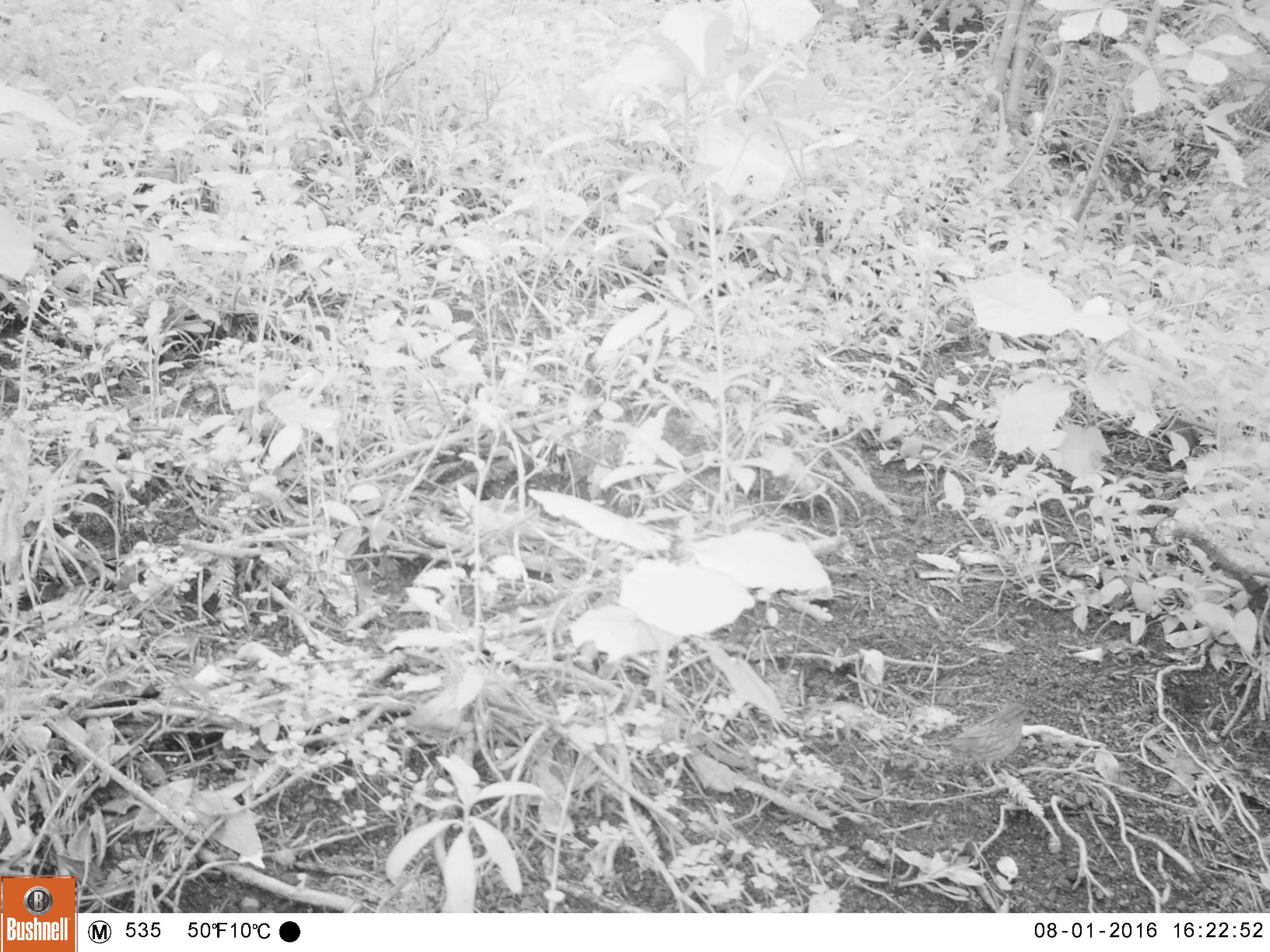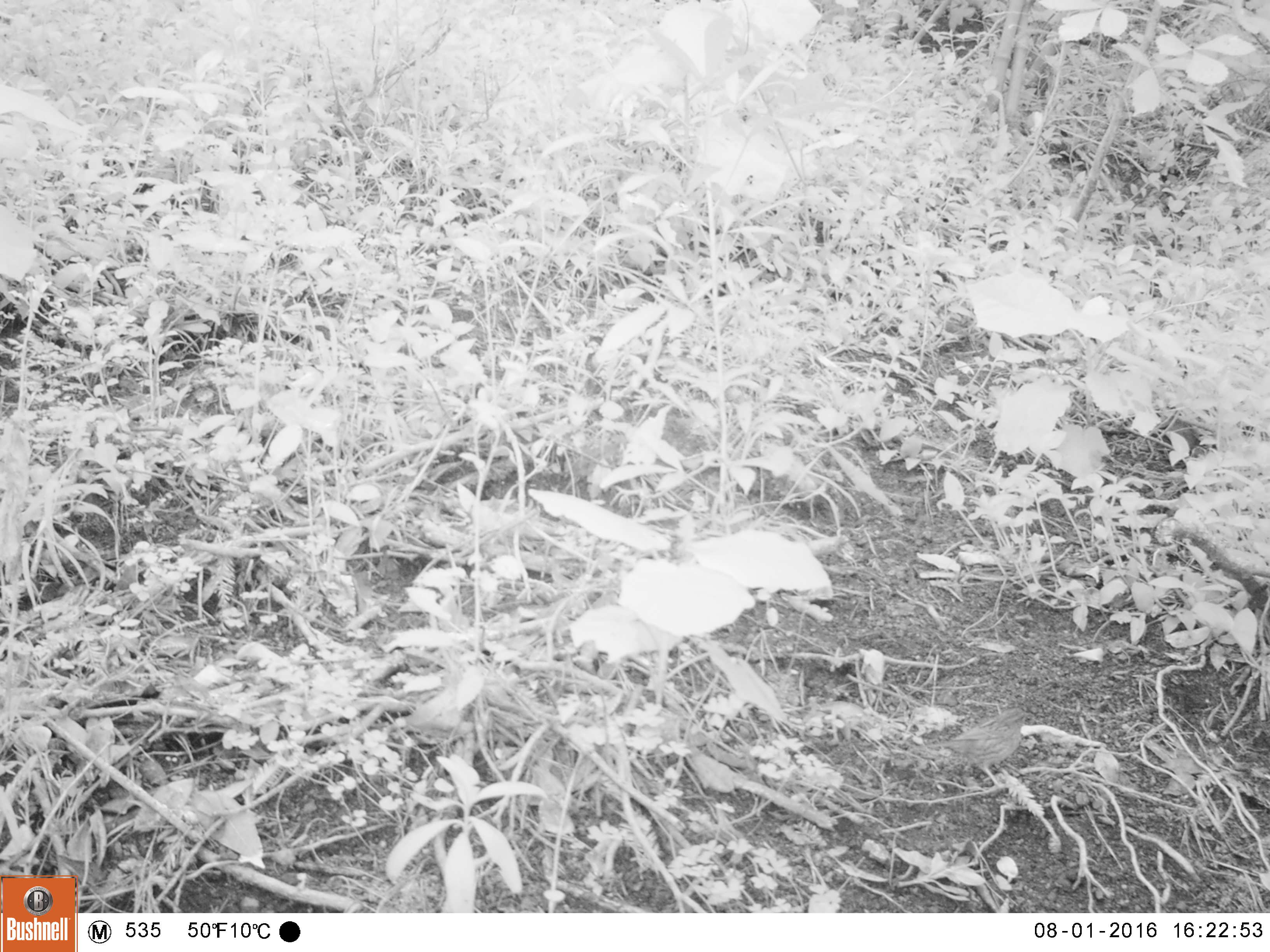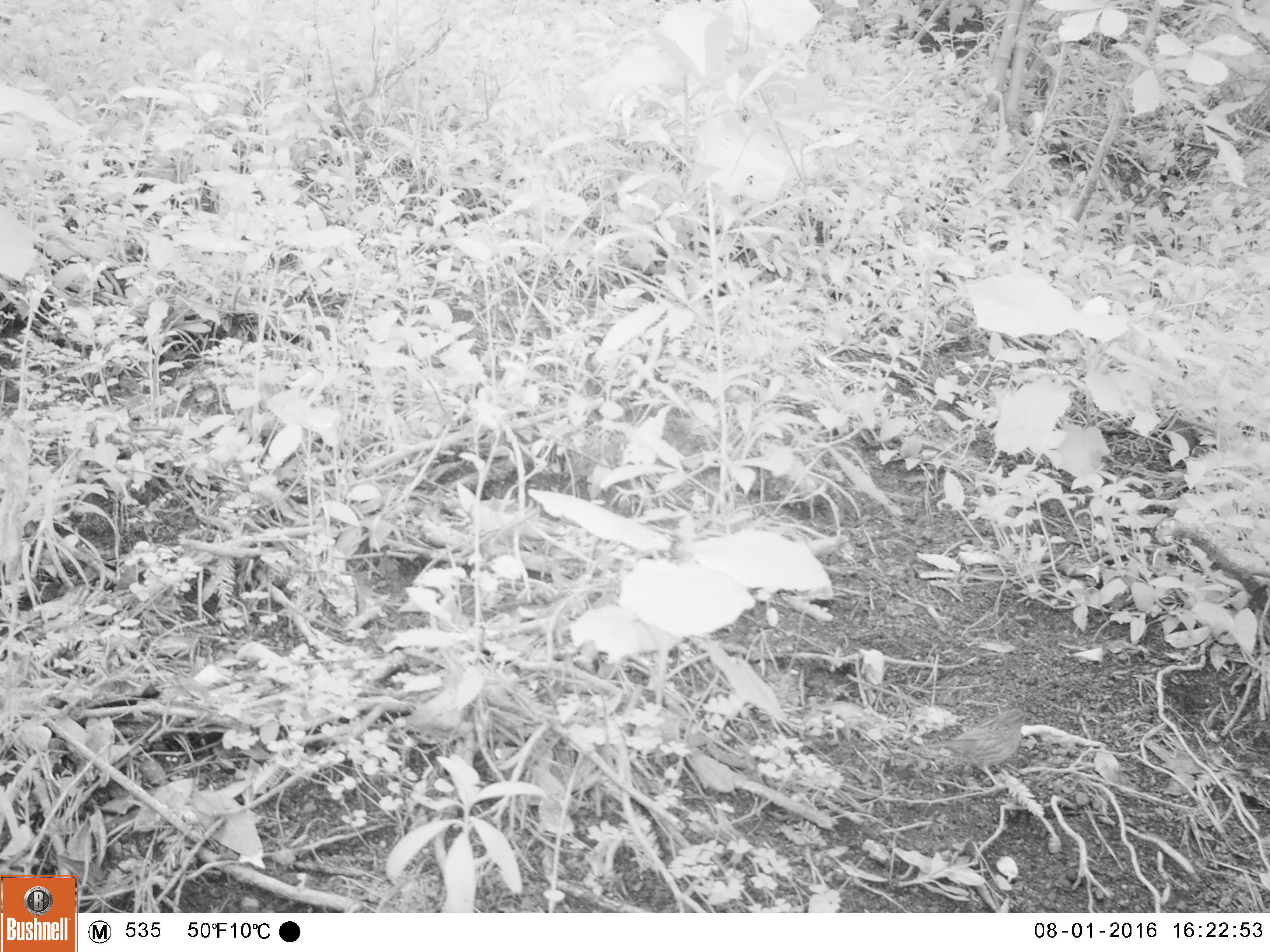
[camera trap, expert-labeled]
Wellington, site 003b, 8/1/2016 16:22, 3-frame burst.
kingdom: Animalia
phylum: Chordata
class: Aves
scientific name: Aves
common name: bird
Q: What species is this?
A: Bird (Aves).